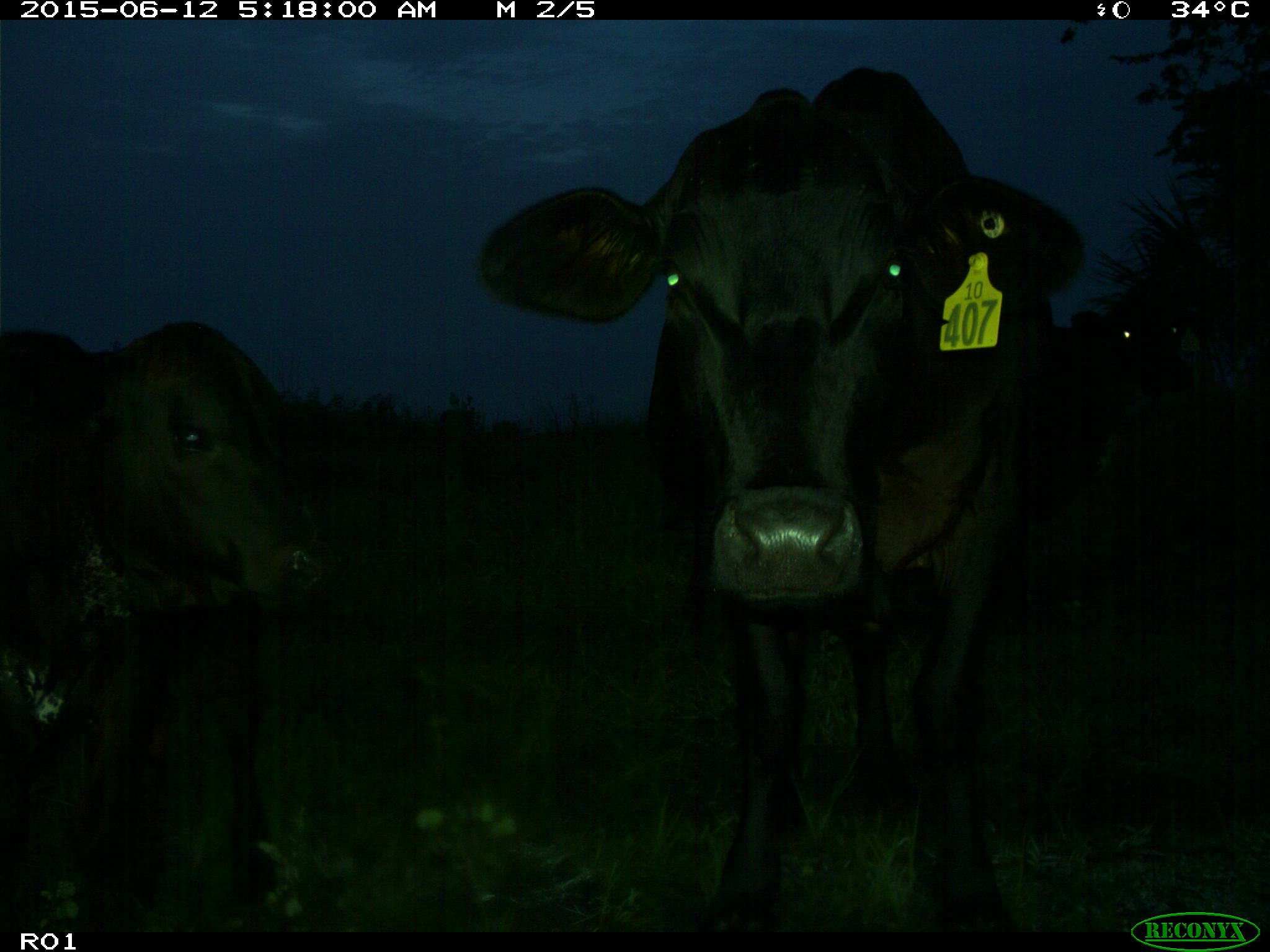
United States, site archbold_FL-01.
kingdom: Animalia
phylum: Chordata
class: Mammalia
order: Artiodactyla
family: Bovidae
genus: Bos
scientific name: Bos taurus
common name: domestic cow